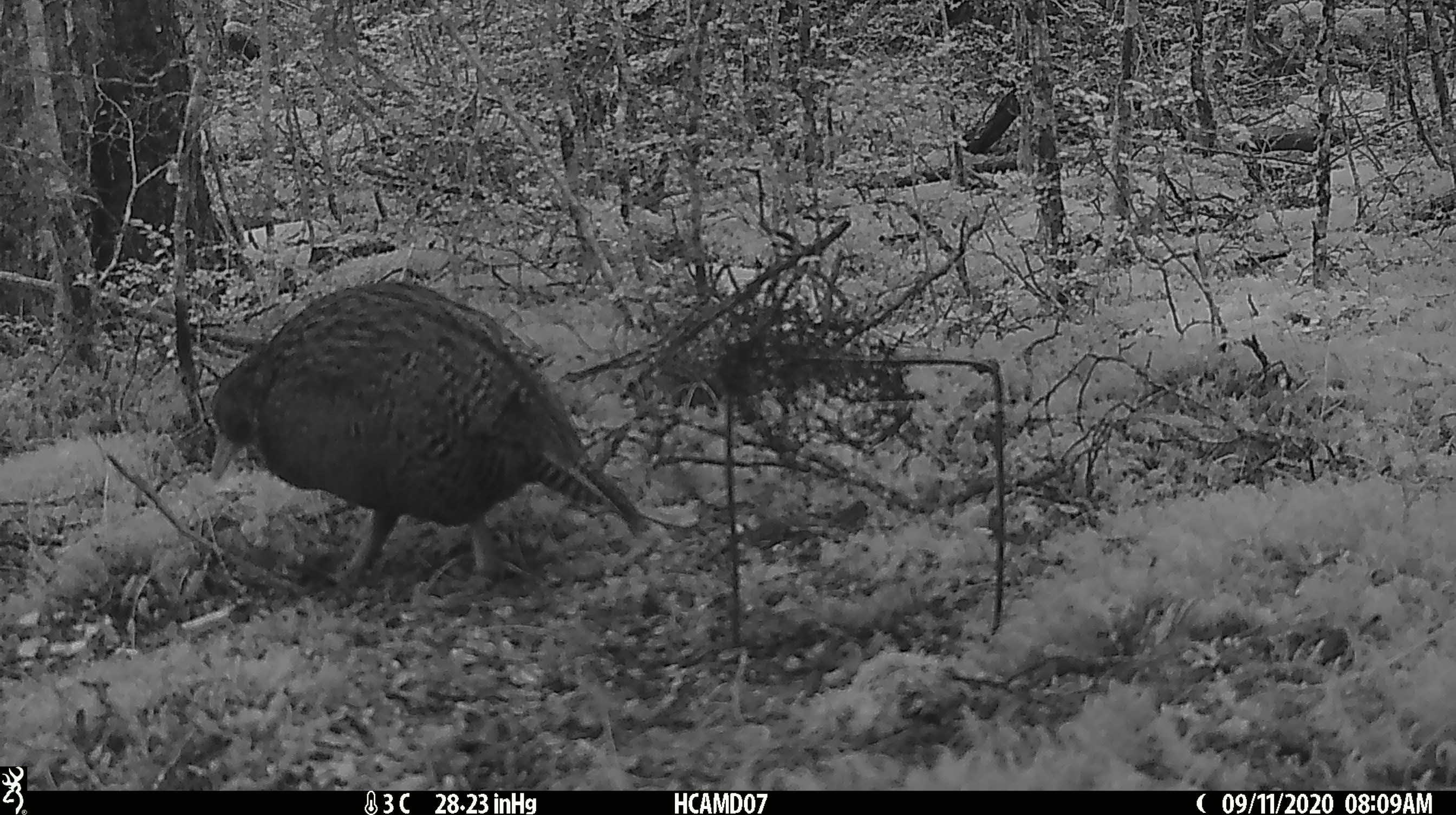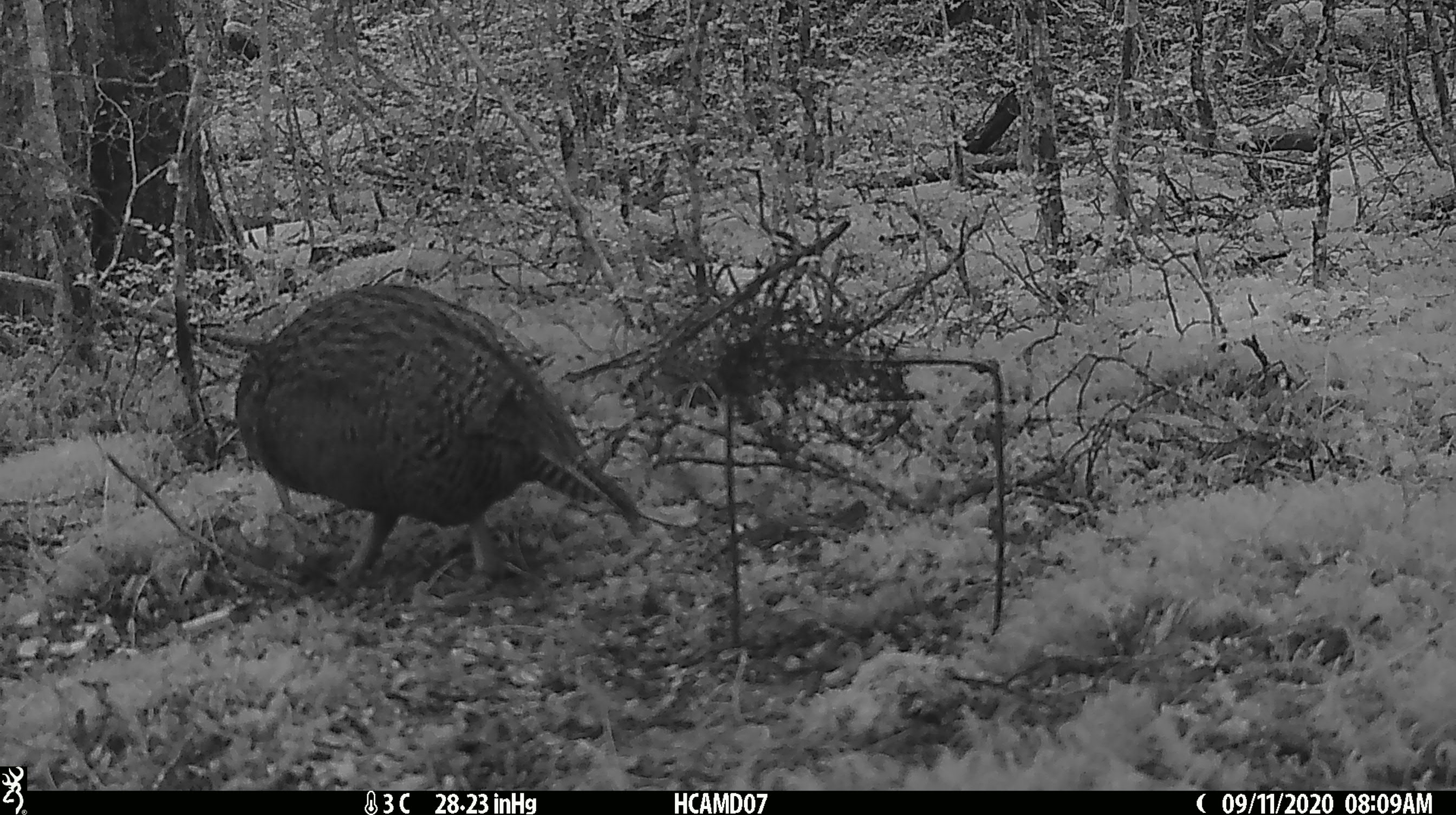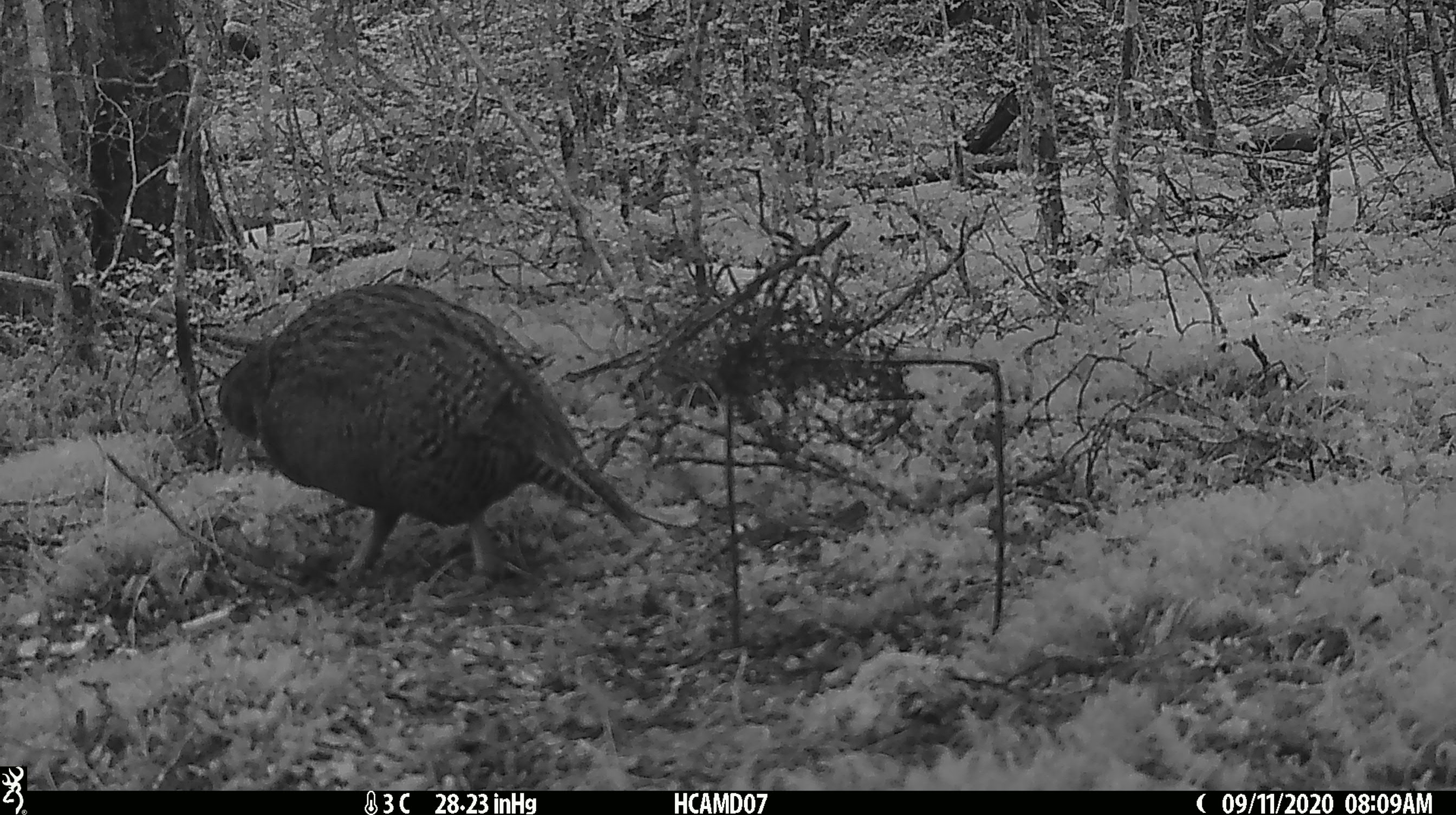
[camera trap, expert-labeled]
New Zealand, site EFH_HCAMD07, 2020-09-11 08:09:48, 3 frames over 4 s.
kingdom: Animalia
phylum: Chordata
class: Aves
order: Gruiformes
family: Rallidae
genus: Gallirallus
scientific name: Gallirallus australis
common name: weka